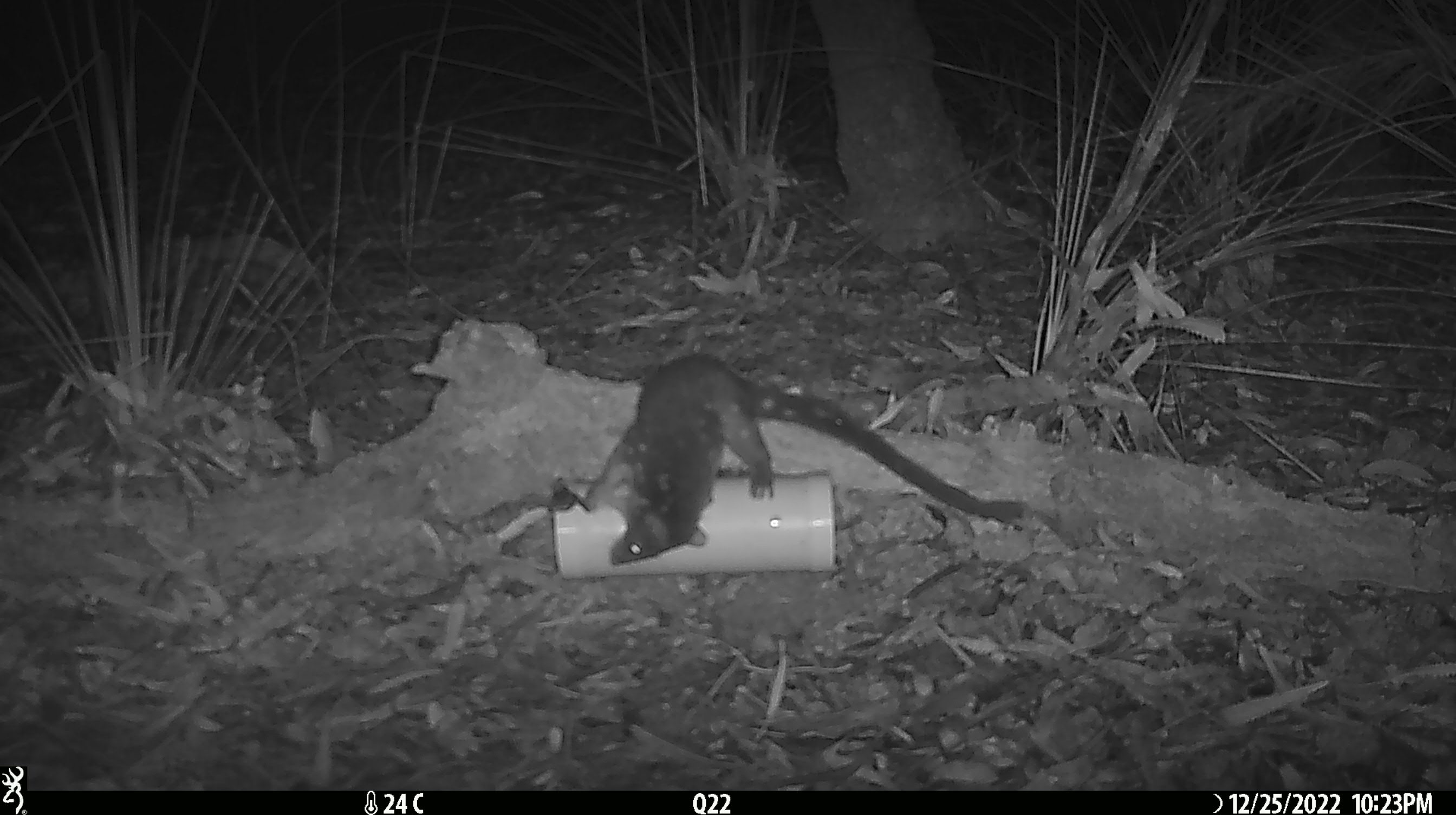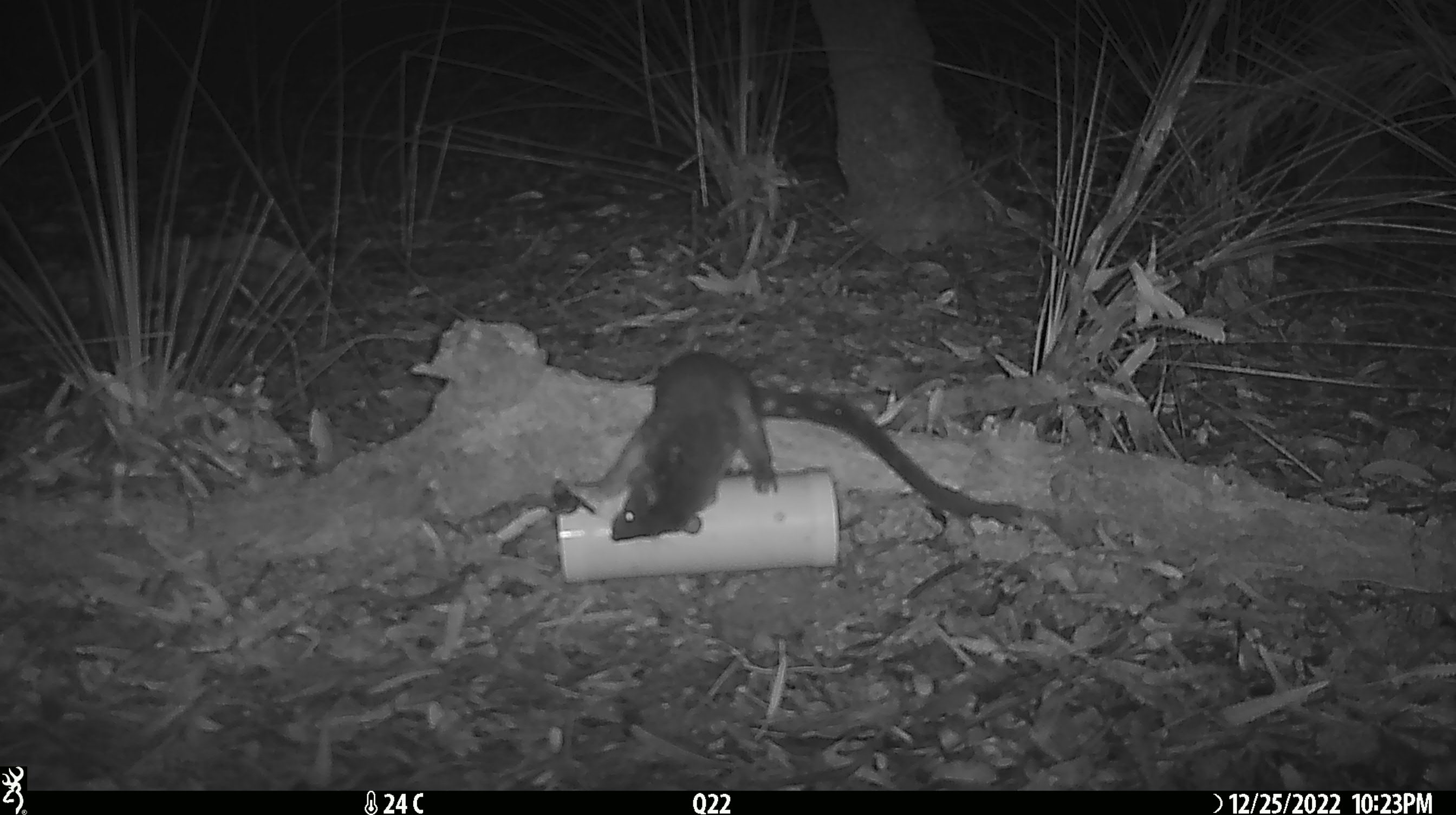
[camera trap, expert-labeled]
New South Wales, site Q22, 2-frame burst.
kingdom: Animalia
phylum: Chordata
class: Mammalia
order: Dasyuromorphia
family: Dasyuridae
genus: Dasyurus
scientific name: Dasyurus maculatus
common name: spotted-tailed quoll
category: quoll